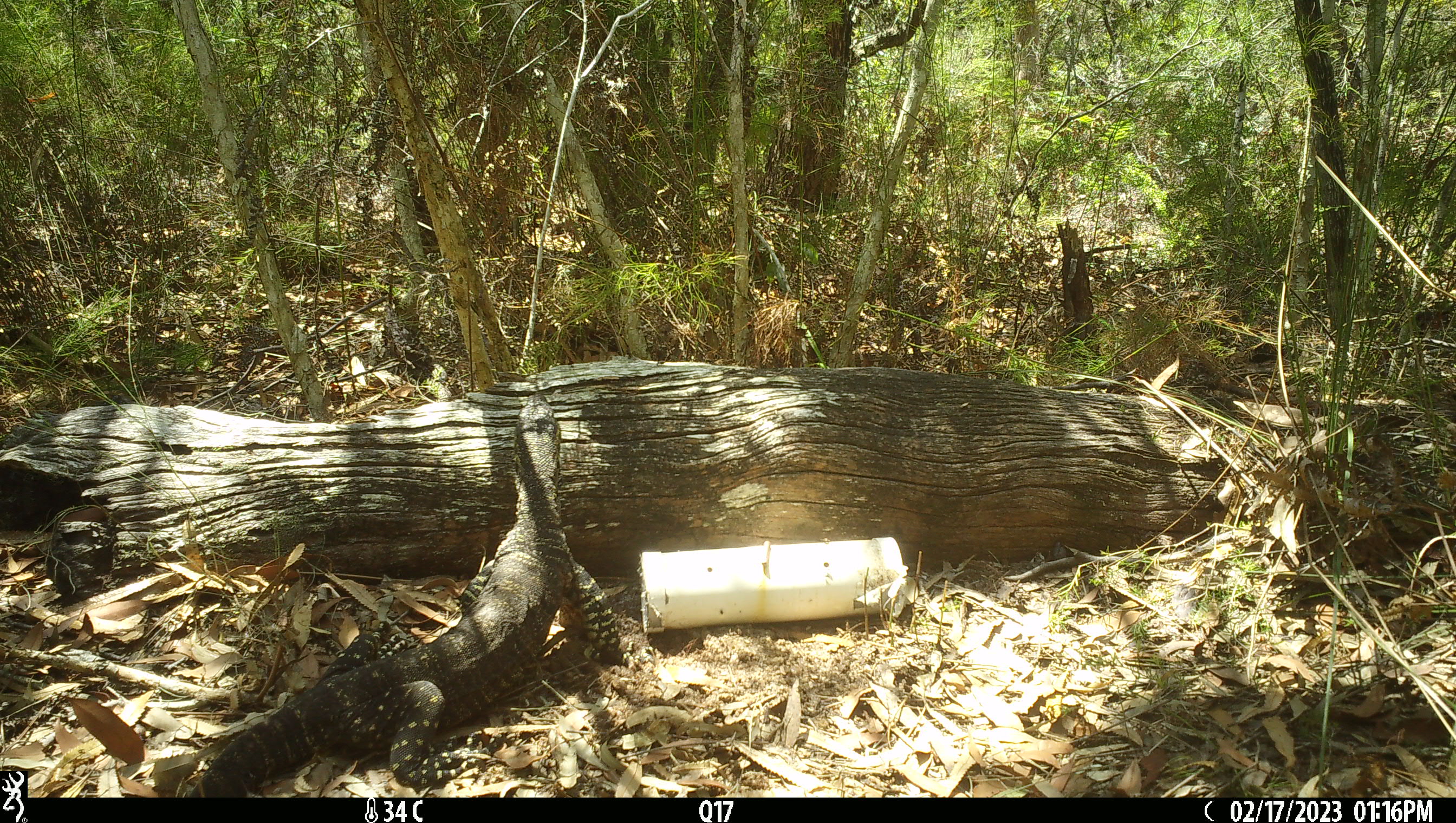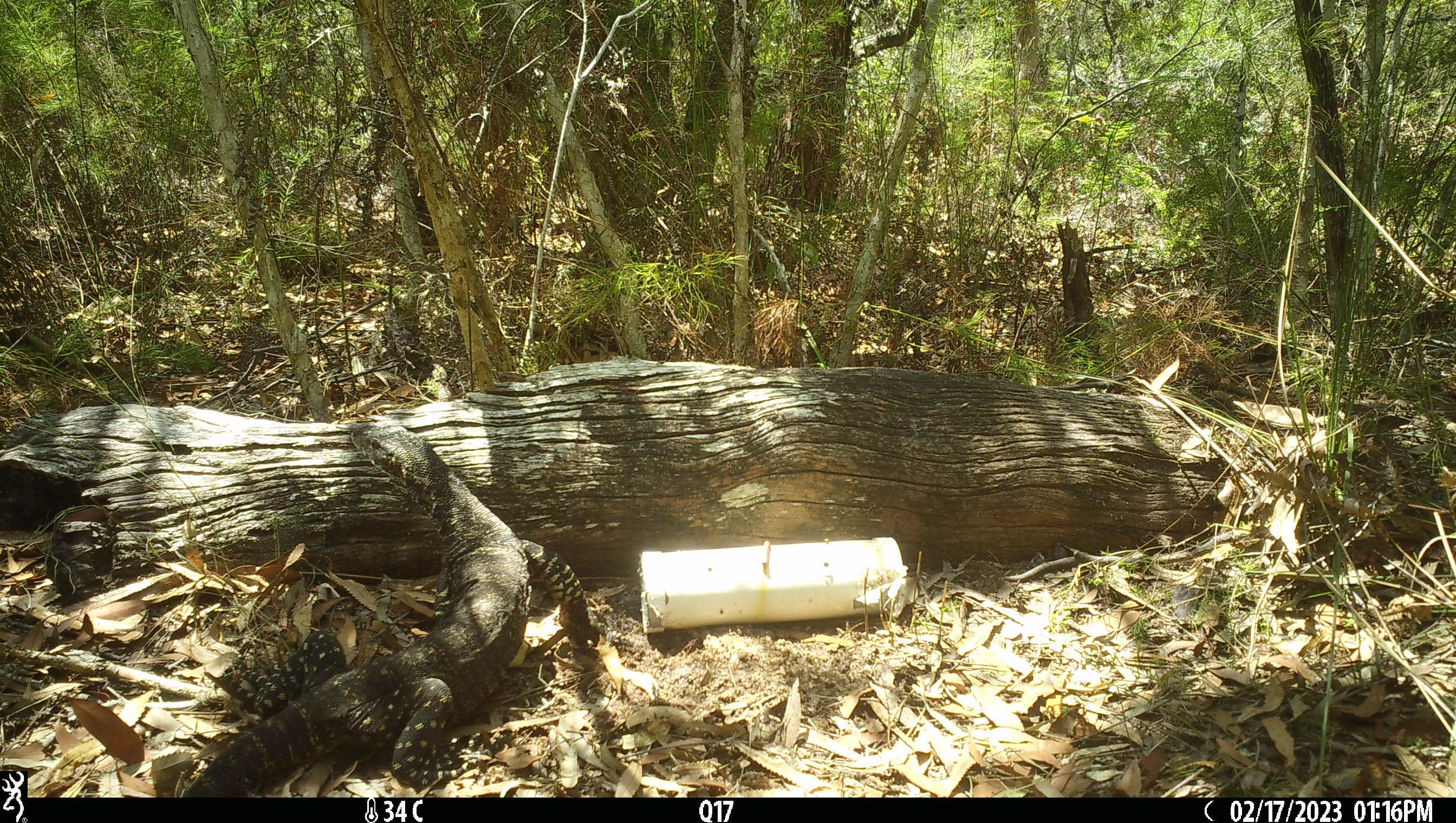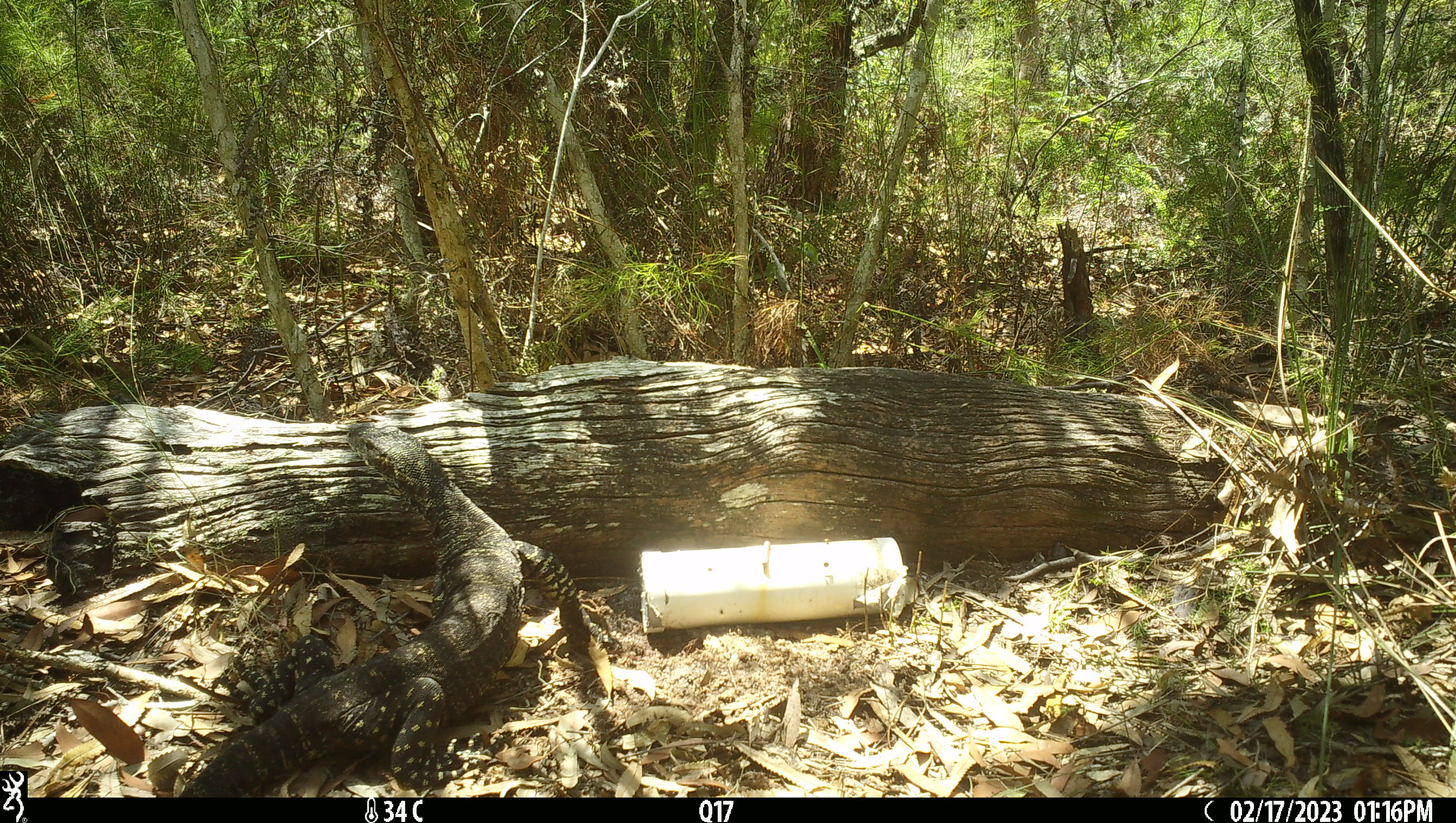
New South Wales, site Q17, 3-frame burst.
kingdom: Animalia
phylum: Chordata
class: Reptilia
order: Squamata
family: Varanidae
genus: Varanus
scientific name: Varanus varius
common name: lace monitor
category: goanna